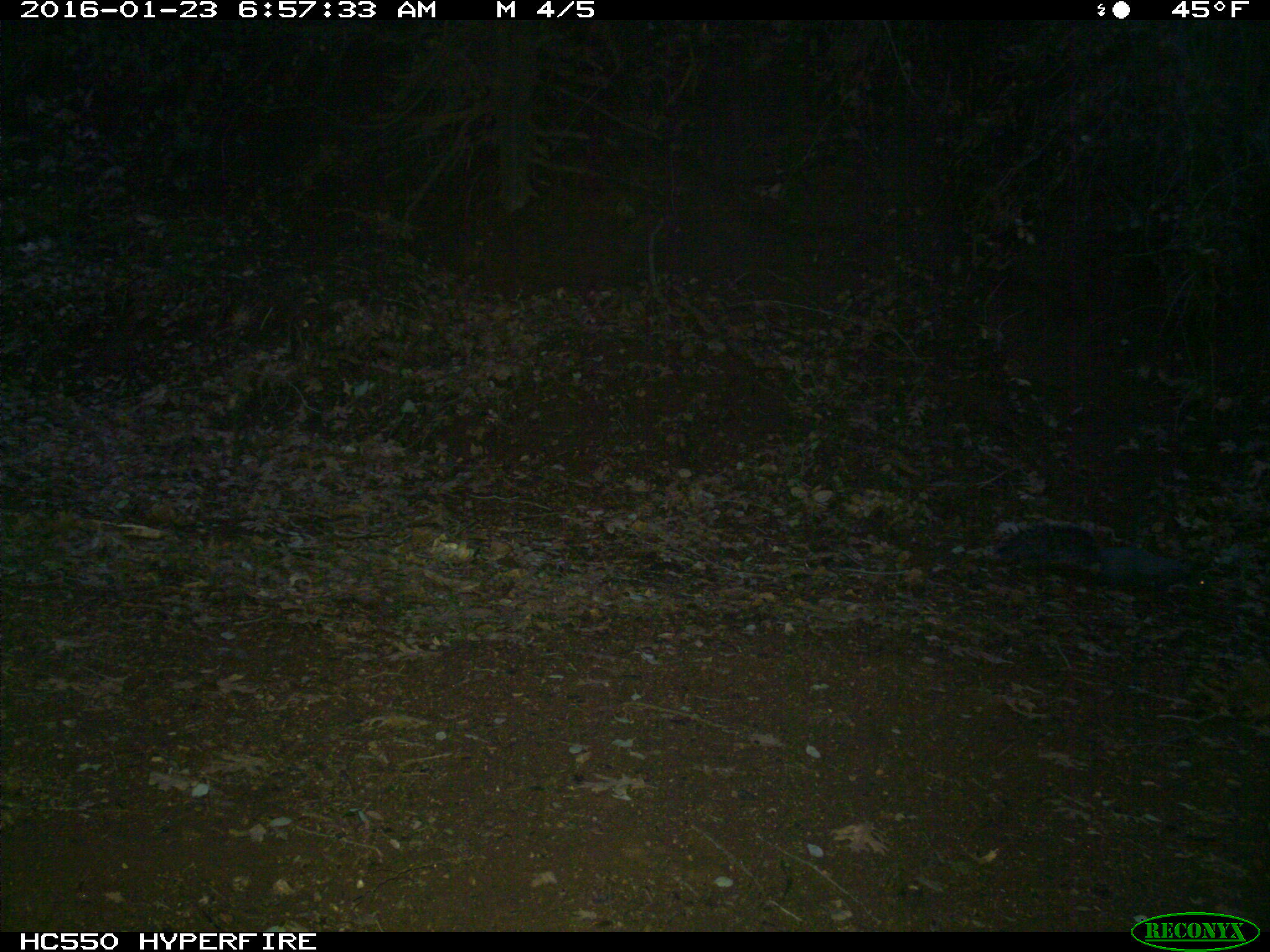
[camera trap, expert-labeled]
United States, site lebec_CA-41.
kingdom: Animalia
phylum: Chordata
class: Mammalia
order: Rodentia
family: Sciuridae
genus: Sciurus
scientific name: Sciurus carolinensis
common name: eastern gray squirrel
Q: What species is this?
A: Sciurus carolinensis (eastern gray squirrel).